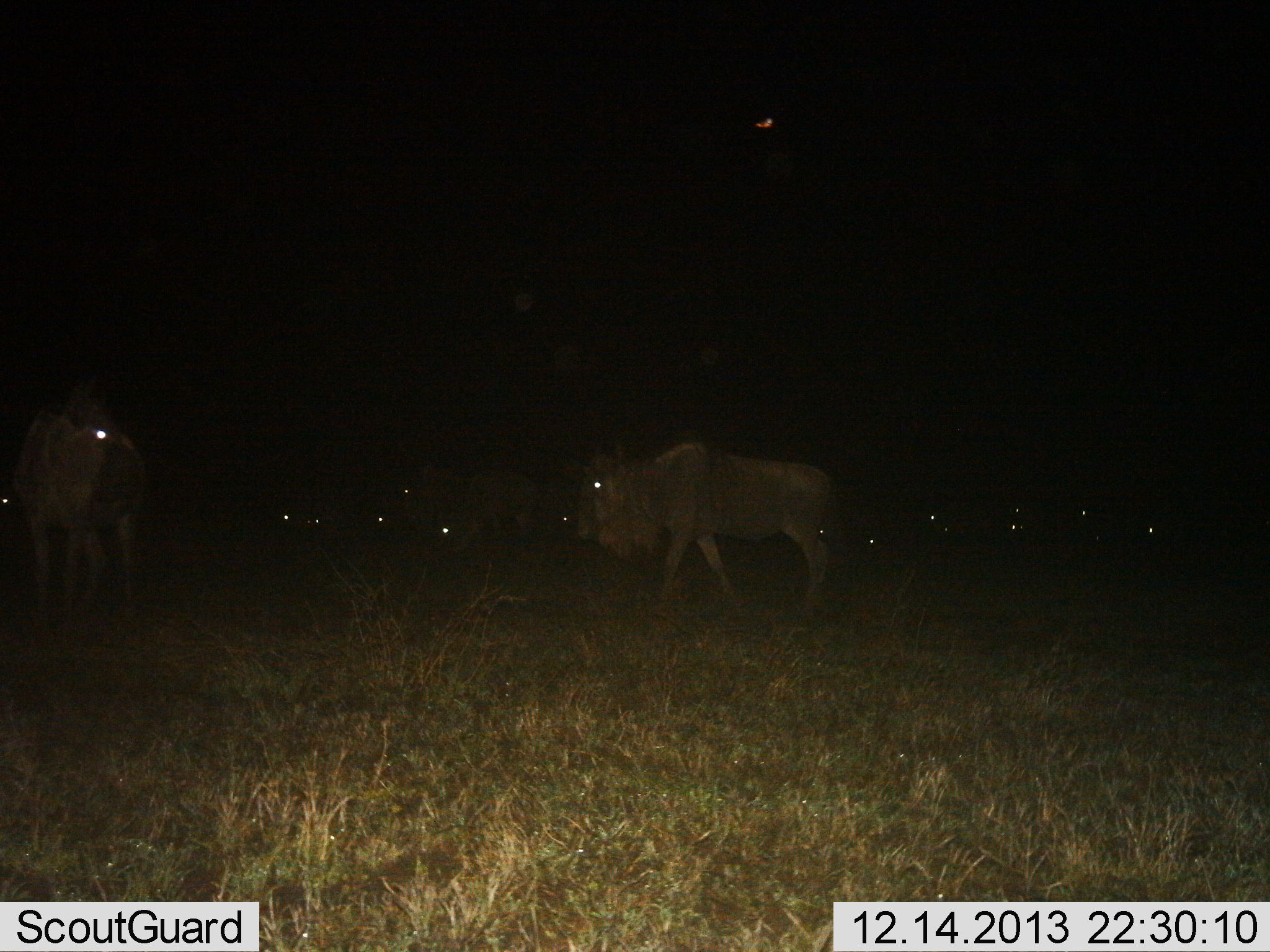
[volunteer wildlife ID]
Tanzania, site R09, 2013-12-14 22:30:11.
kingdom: Animalia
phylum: Chordata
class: Mammalia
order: Artiodactyla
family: Bovidae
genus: Connochaetes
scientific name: Connochaetes taurinus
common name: blue wildebeest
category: wildebeest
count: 11-50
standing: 91%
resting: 0%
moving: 64%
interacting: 0%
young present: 0%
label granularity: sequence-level